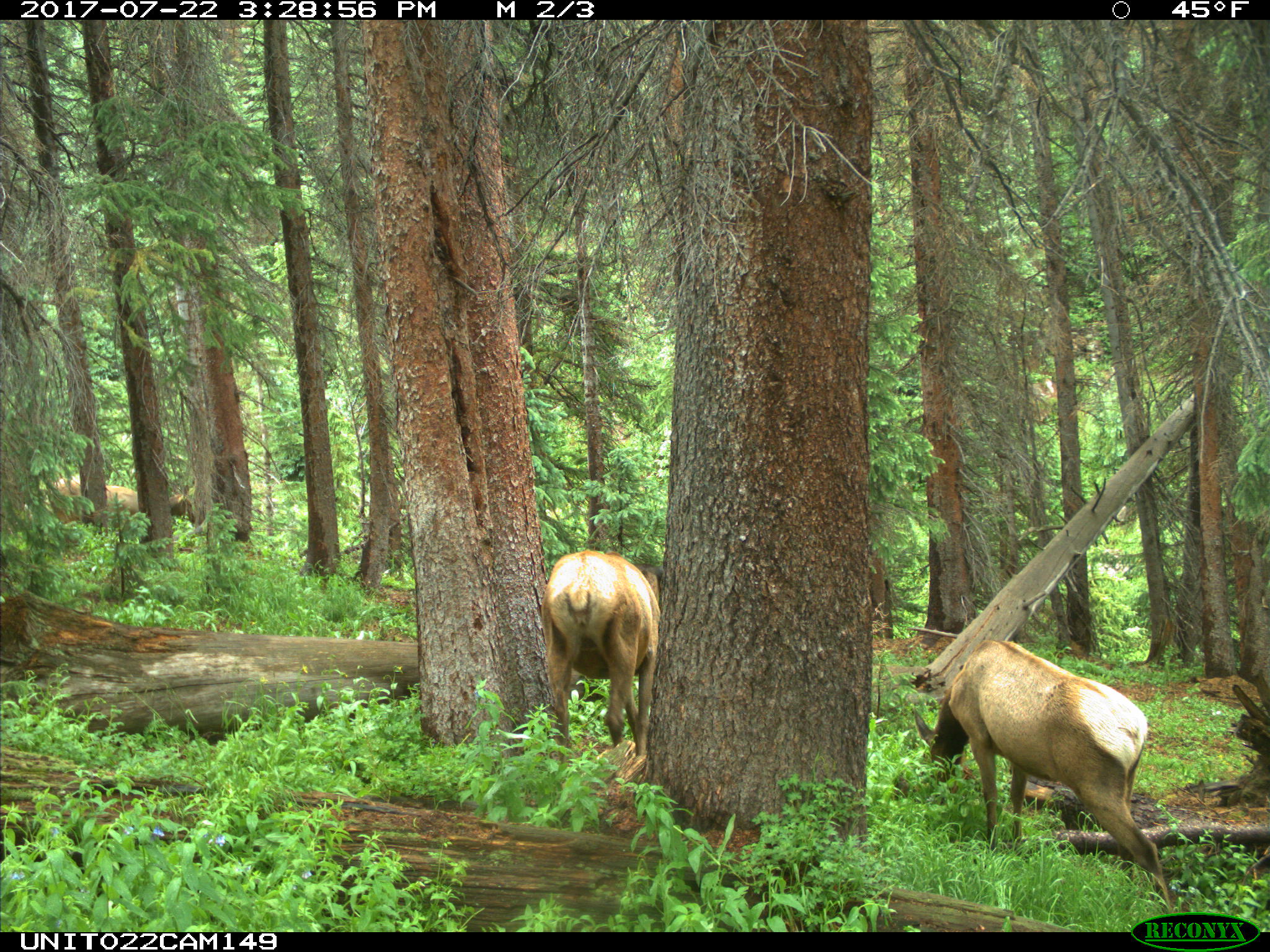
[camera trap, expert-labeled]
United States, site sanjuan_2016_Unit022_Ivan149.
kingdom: Animalia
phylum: Chordata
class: Mammalia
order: Artiodactyla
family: Cervidae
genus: Cervus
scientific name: Cervus elaphus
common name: red deer